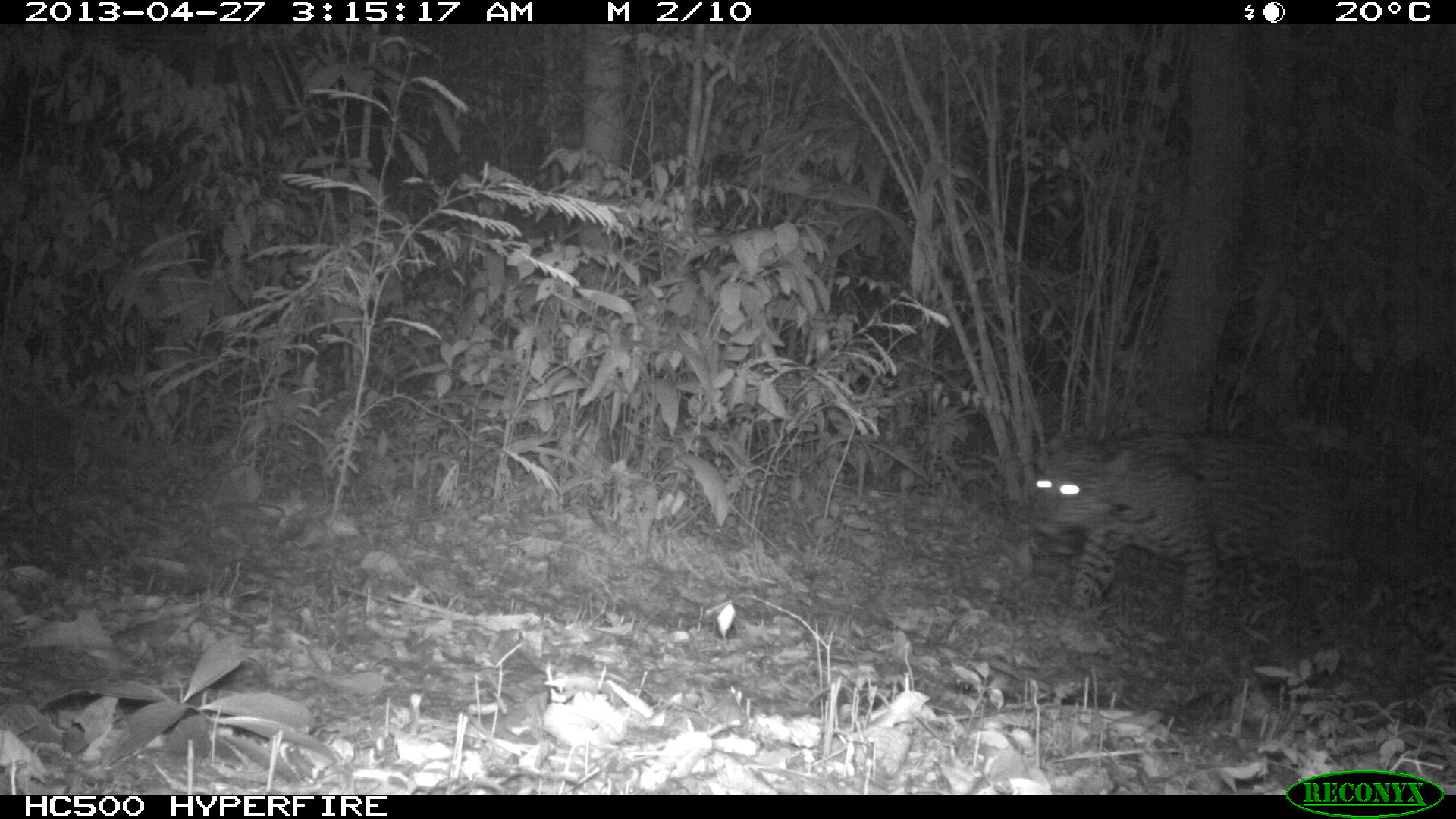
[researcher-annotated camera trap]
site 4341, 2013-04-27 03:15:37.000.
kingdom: Animalia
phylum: Chordata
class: Mammalia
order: Carnivora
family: Felidae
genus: Panthera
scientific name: Panthera onca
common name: jaguar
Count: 1.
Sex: male.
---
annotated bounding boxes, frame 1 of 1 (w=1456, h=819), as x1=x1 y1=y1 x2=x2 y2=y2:
panthera onca: x1=1026 y1=425 x2=1358 y2=701